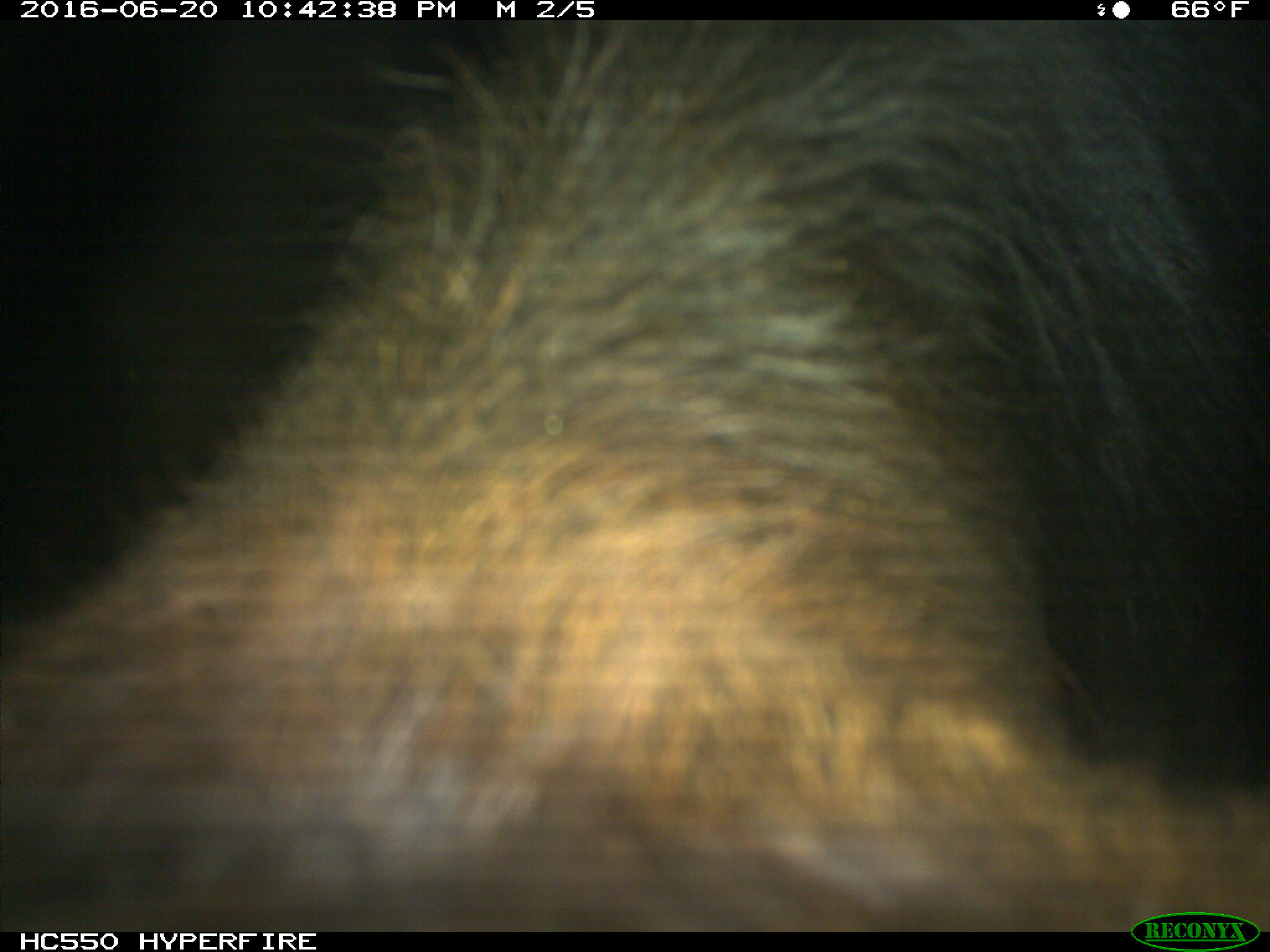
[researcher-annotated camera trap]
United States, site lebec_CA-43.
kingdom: Animalia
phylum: Chordata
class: Mammalia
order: Artiodactyla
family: Bovidae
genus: Bos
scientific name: Bos taurus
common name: domestic cow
Bos taurus (domestic cow).